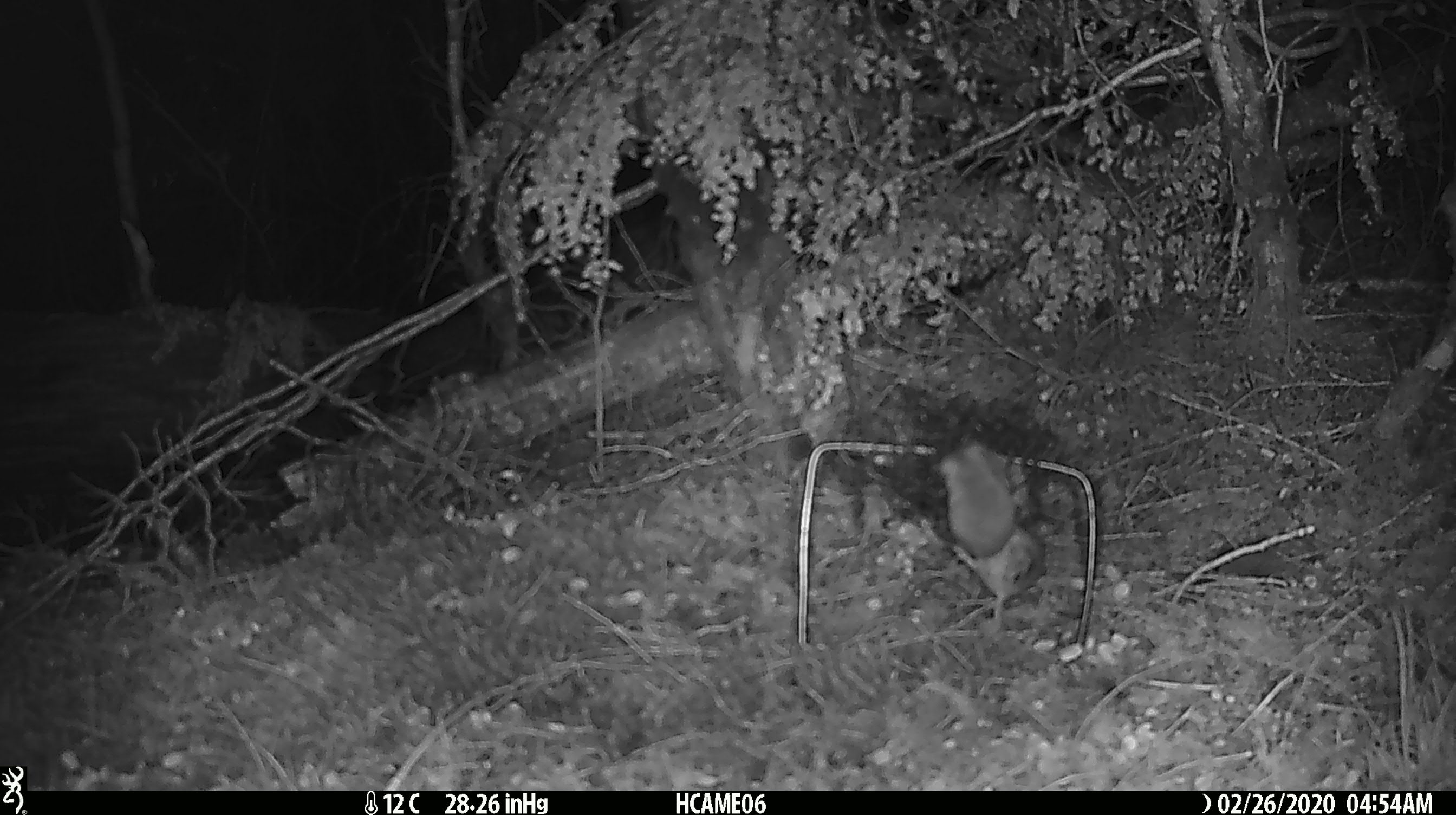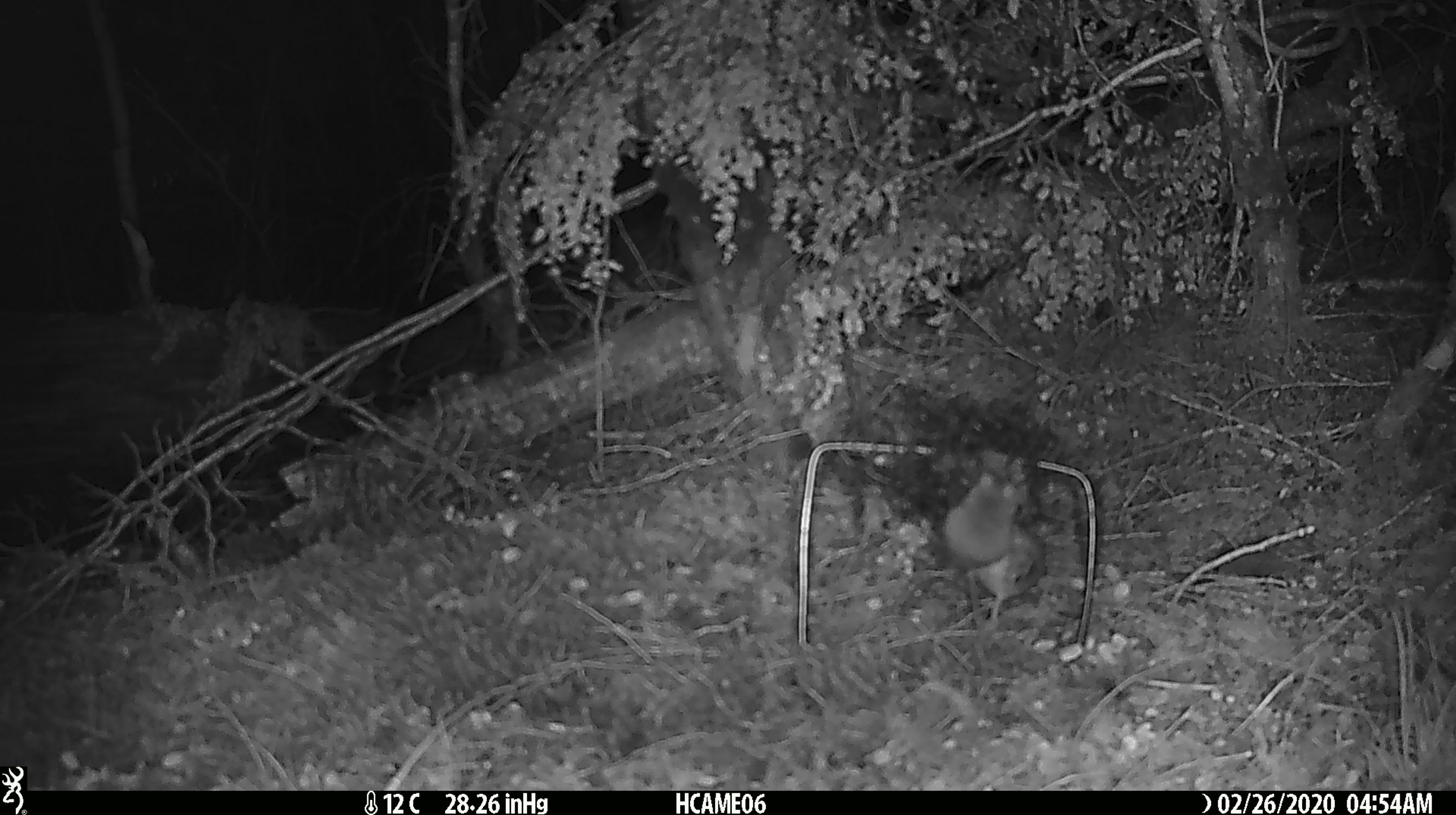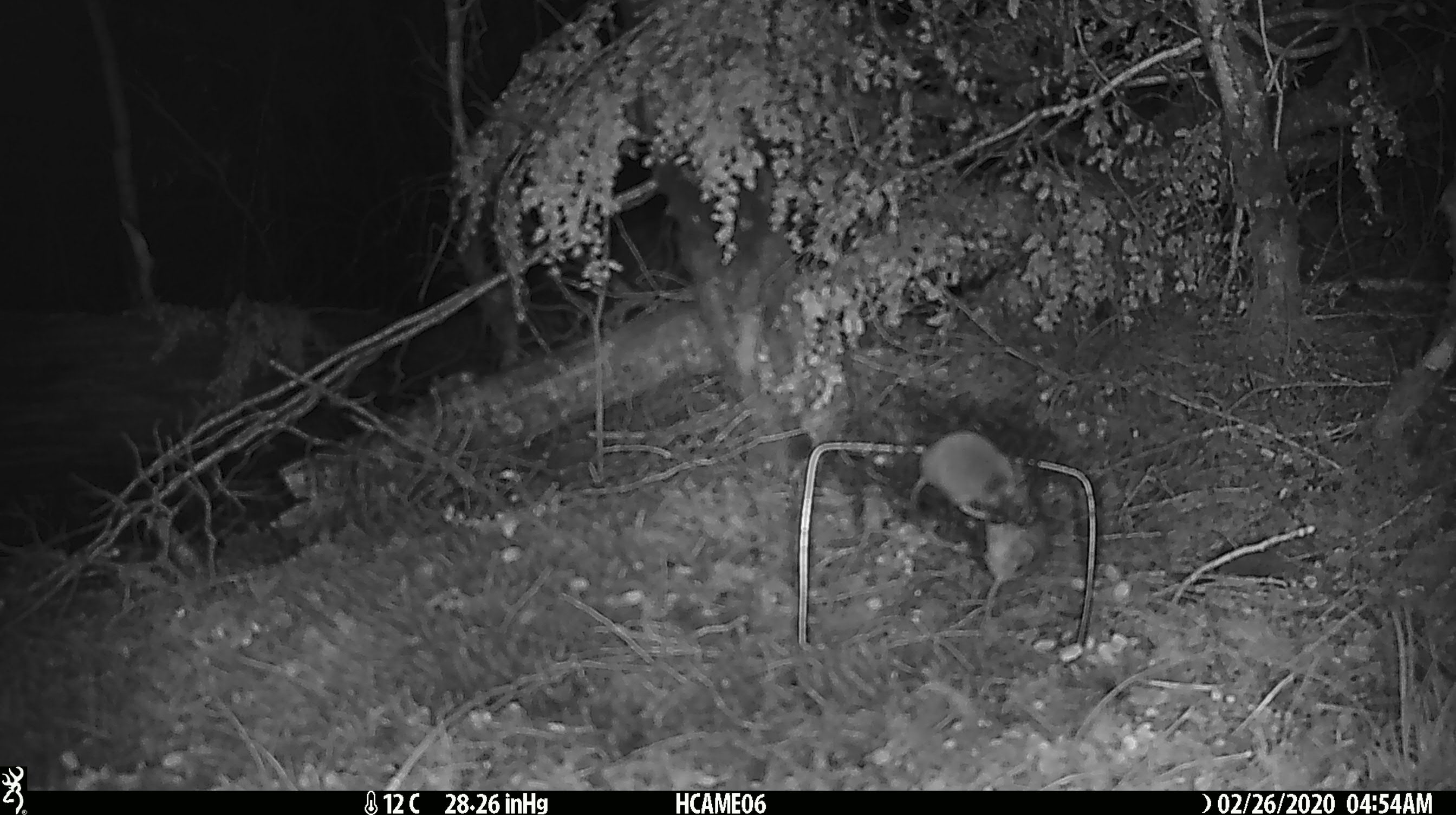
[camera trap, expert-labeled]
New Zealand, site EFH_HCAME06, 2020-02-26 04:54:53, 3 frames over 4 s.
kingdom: Animalia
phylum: Chordata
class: Mammalia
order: Rodentia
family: Muridae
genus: Mus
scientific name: Mus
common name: mouse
Mouse (Mus).